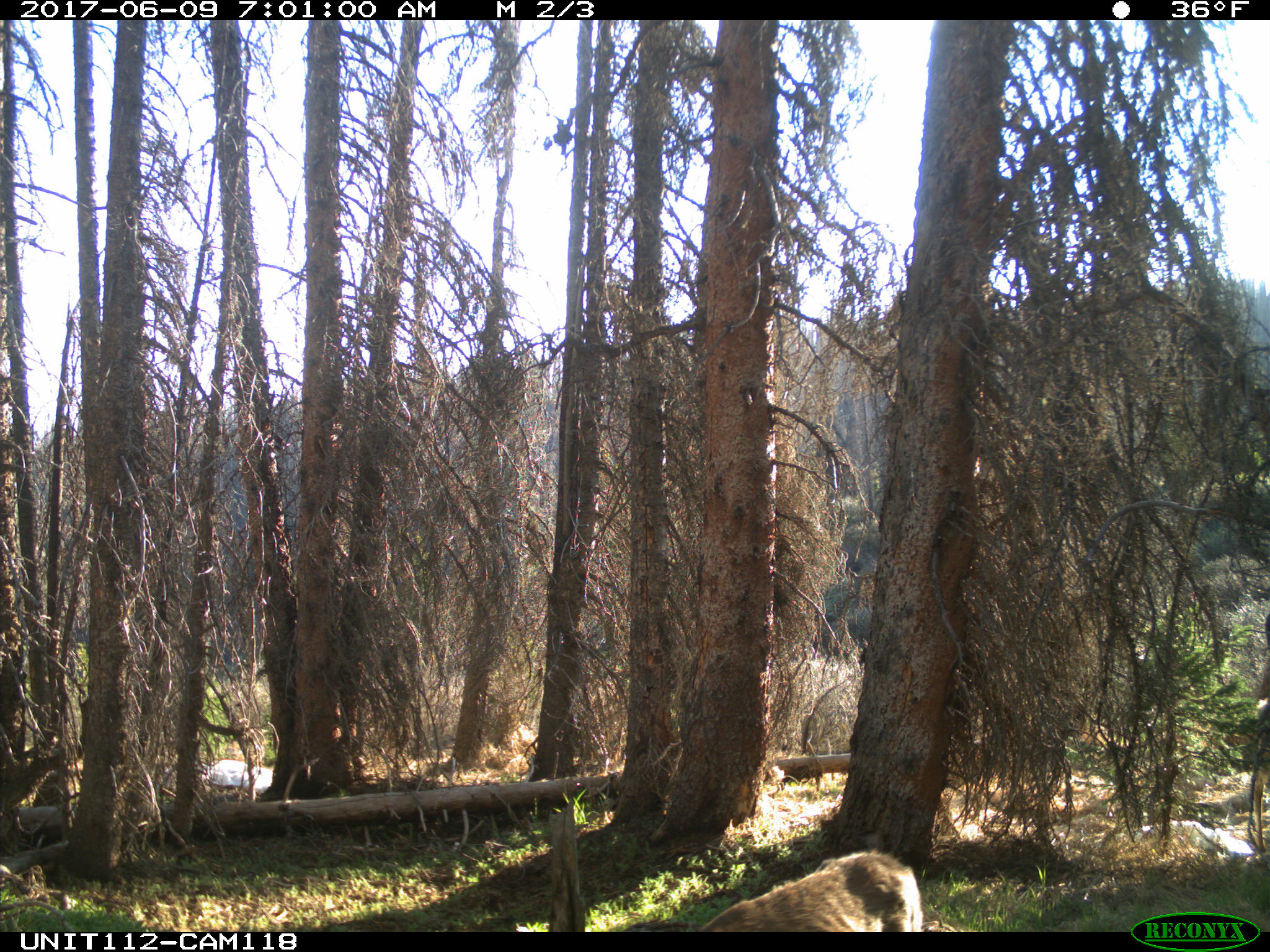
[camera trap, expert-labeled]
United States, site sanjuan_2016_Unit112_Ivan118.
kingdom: Animalia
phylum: Chordata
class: Mammalia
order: Artiodactyla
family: Cervidae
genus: Odocoileus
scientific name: Odocoileus hemionus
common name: mule deer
Odocoileus hemionus (mule deer).